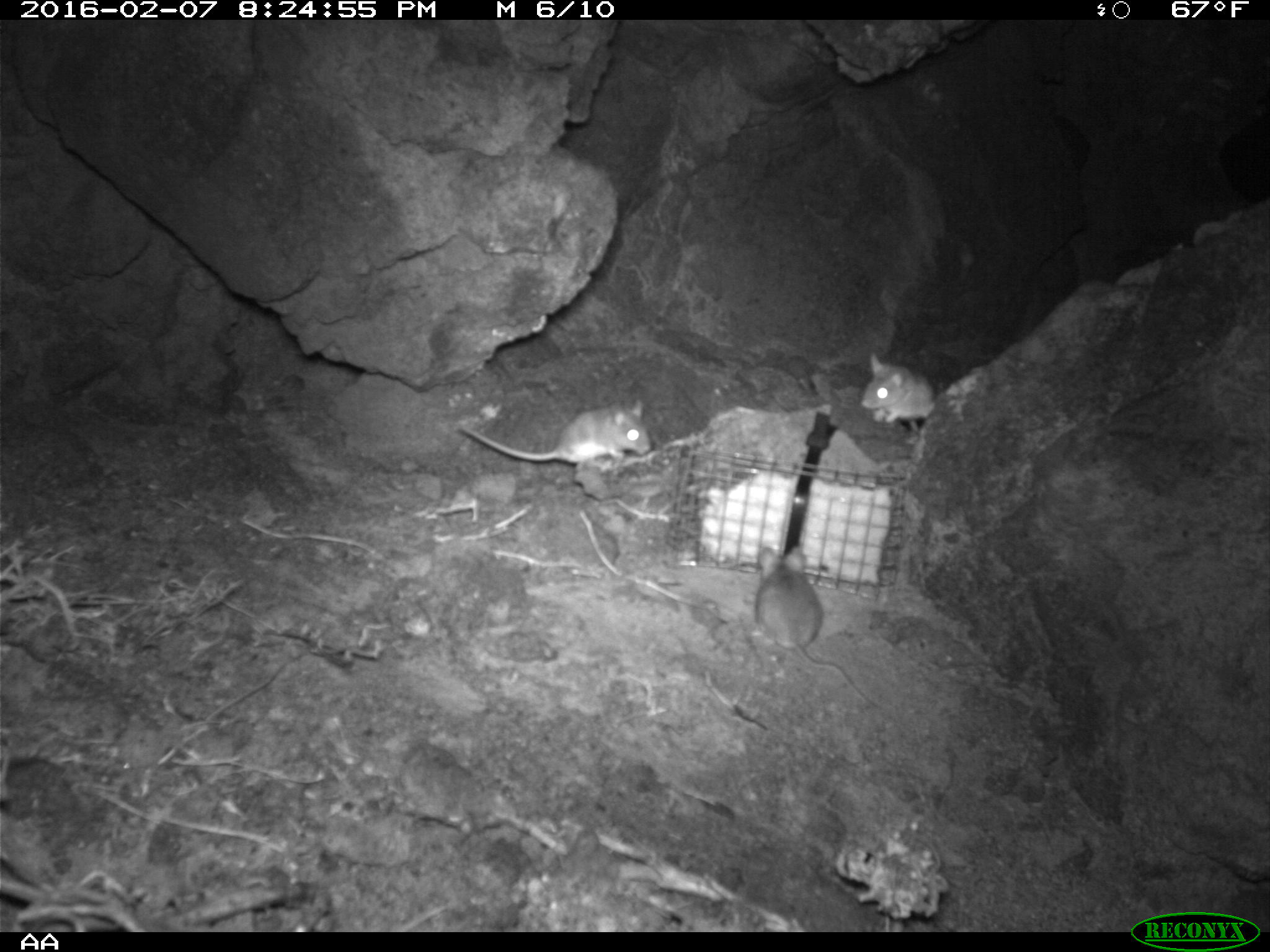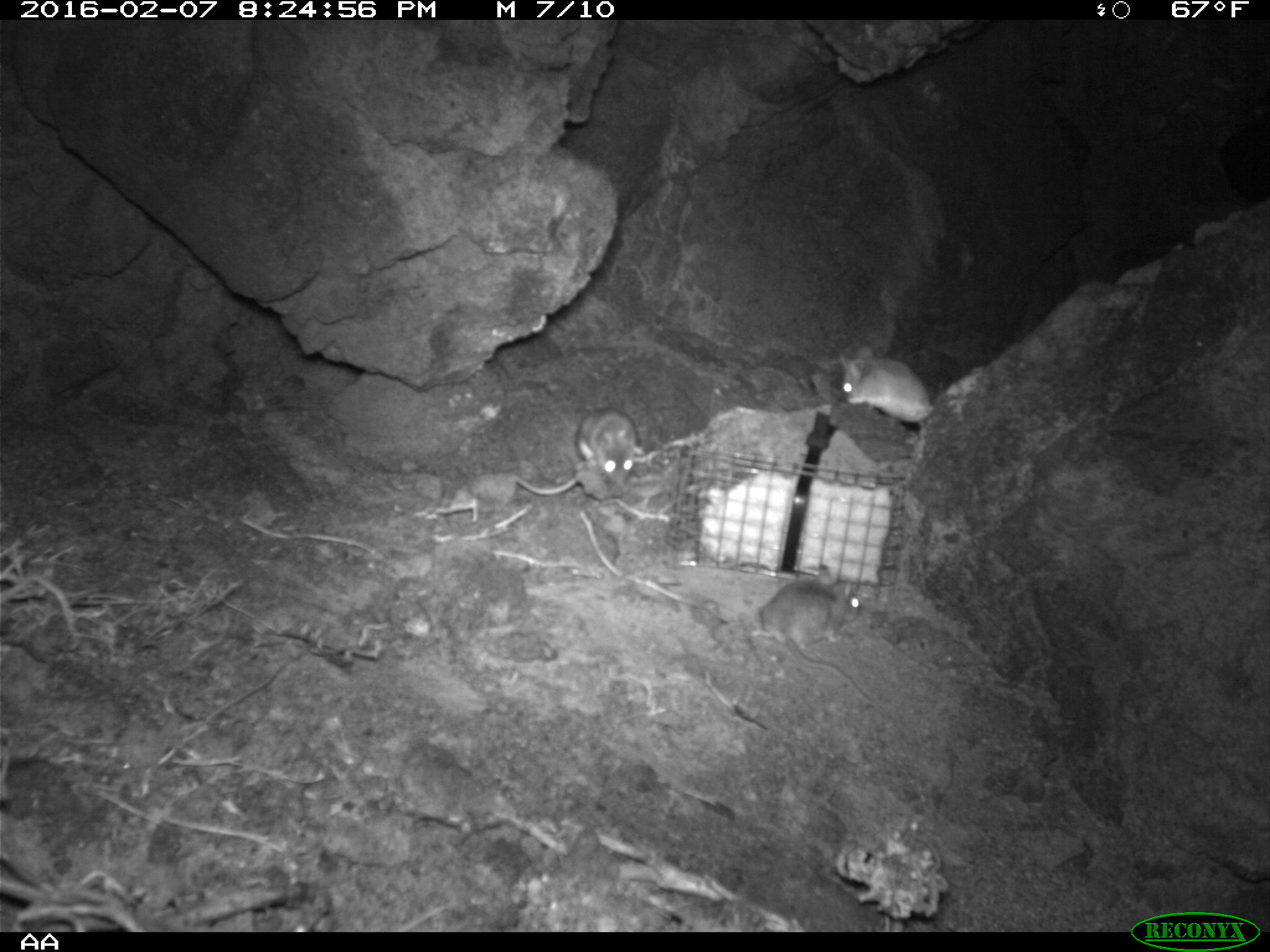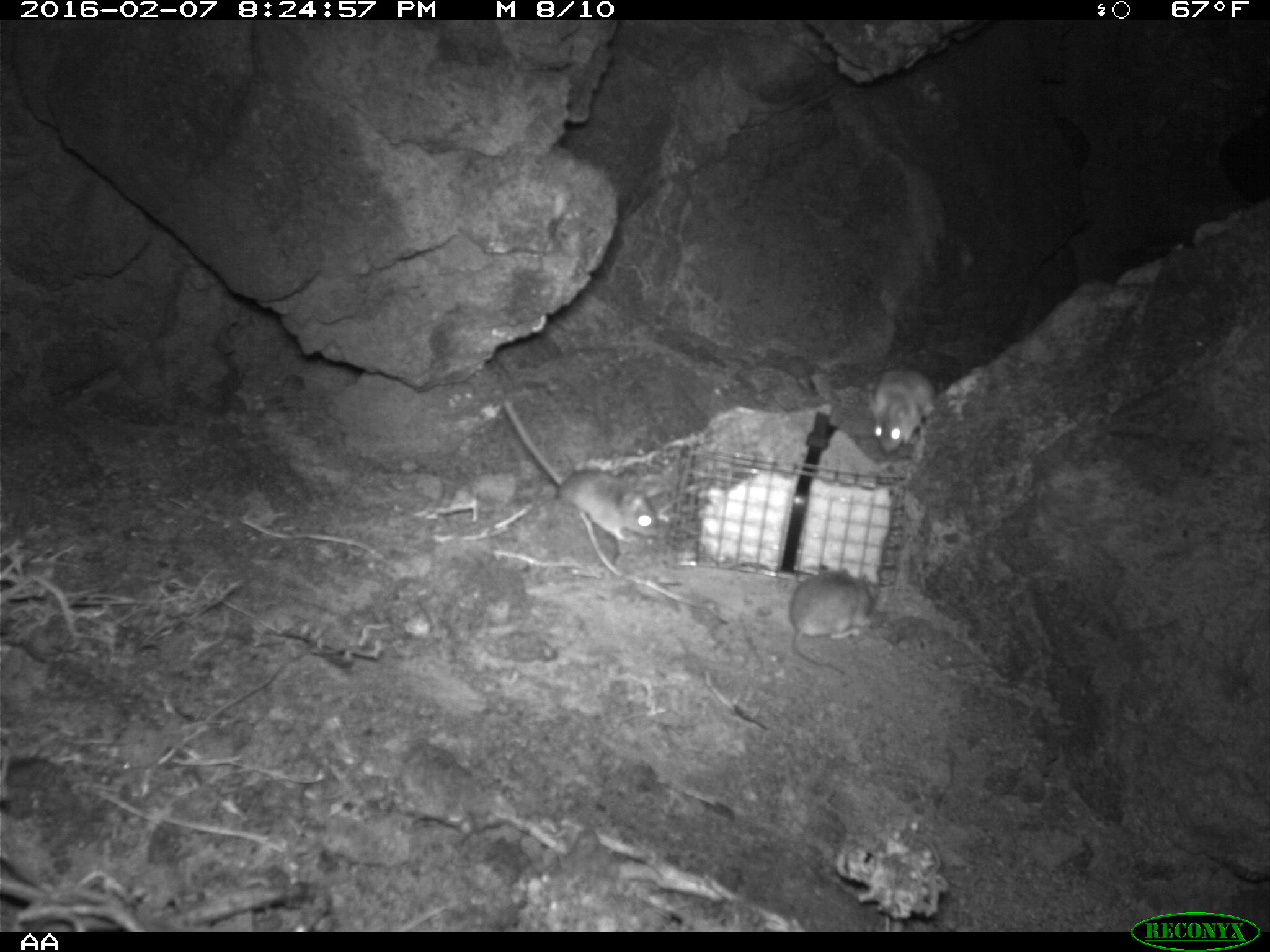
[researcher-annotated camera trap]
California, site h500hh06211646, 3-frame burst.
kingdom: Animalia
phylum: Chordata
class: Mammalia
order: Rodentia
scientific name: Rodentia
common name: rodent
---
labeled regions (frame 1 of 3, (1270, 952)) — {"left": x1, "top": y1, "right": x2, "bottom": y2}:
rodent: {"left": 752, "top": 547, "right": 883, "bottom": 711}; {"left": 455, "top": 399, "right": 652, "bottom": 469}; {"left": 861, "top": 353, "right": 936, "bottom": 439}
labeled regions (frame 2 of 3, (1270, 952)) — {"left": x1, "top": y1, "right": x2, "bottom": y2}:
rodent: {"left": 758, "top": 576, "right": 870, "bottom": 703}; {"left": 508, "top": 407, "right": 633, "bottom": 513}; {"left": 830, "top": 348, "right": 936, "bottom": 423}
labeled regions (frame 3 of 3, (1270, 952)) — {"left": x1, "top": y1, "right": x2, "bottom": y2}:
rodent: {"left": 501, "top": 398, "right": 658, "bottom": 541}; {"left": 787, "top": 562, "right": 868, "bottom": 676}; {"left": 869, "top": 368, "right": 935, "bottom": 451}